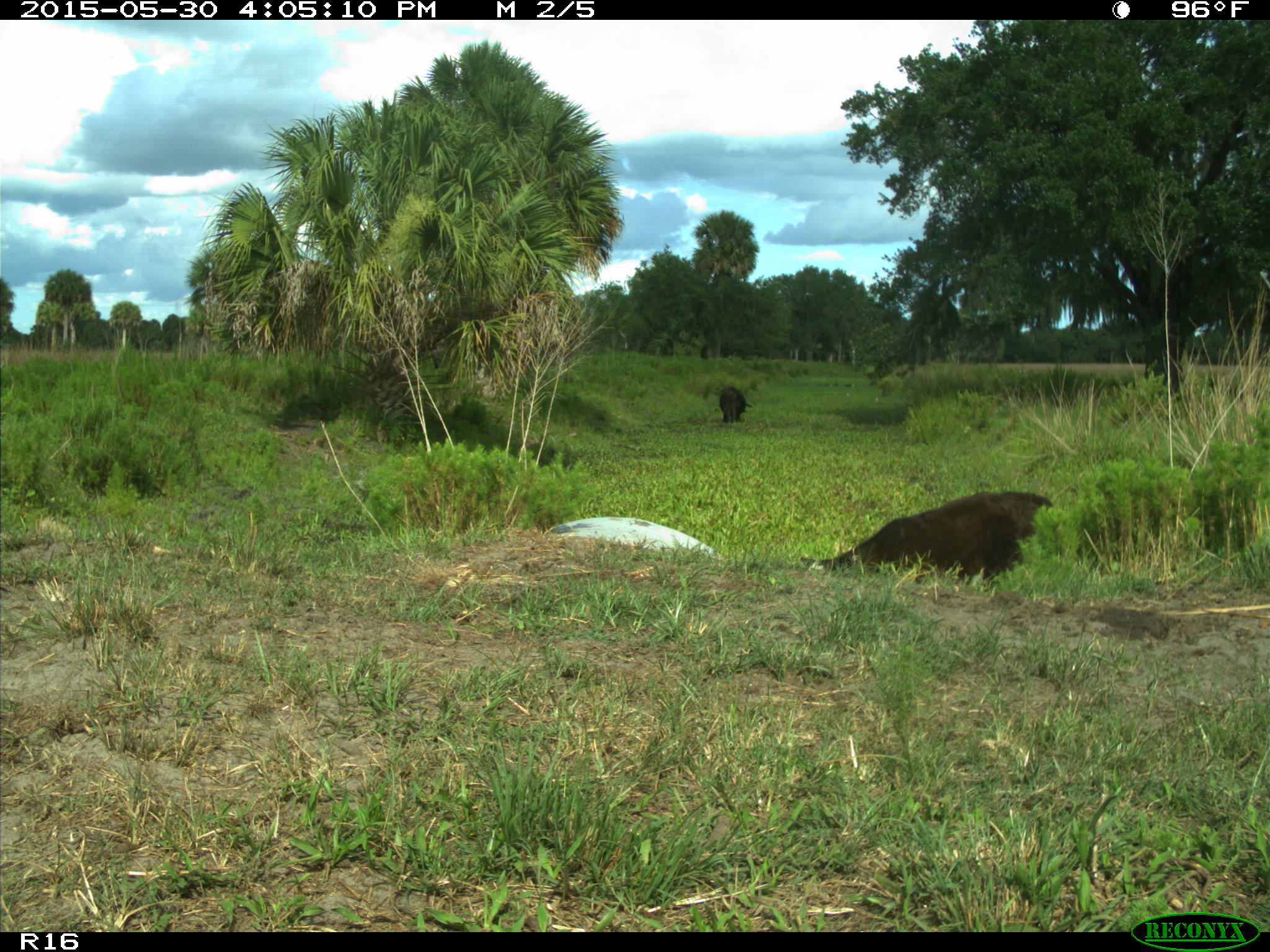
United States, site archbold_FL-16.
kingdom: Animalia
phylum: Chordata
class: Mammalia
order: Artiodactyla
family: Bovidae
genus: Bos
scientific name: Bos taurus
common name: domestic cow